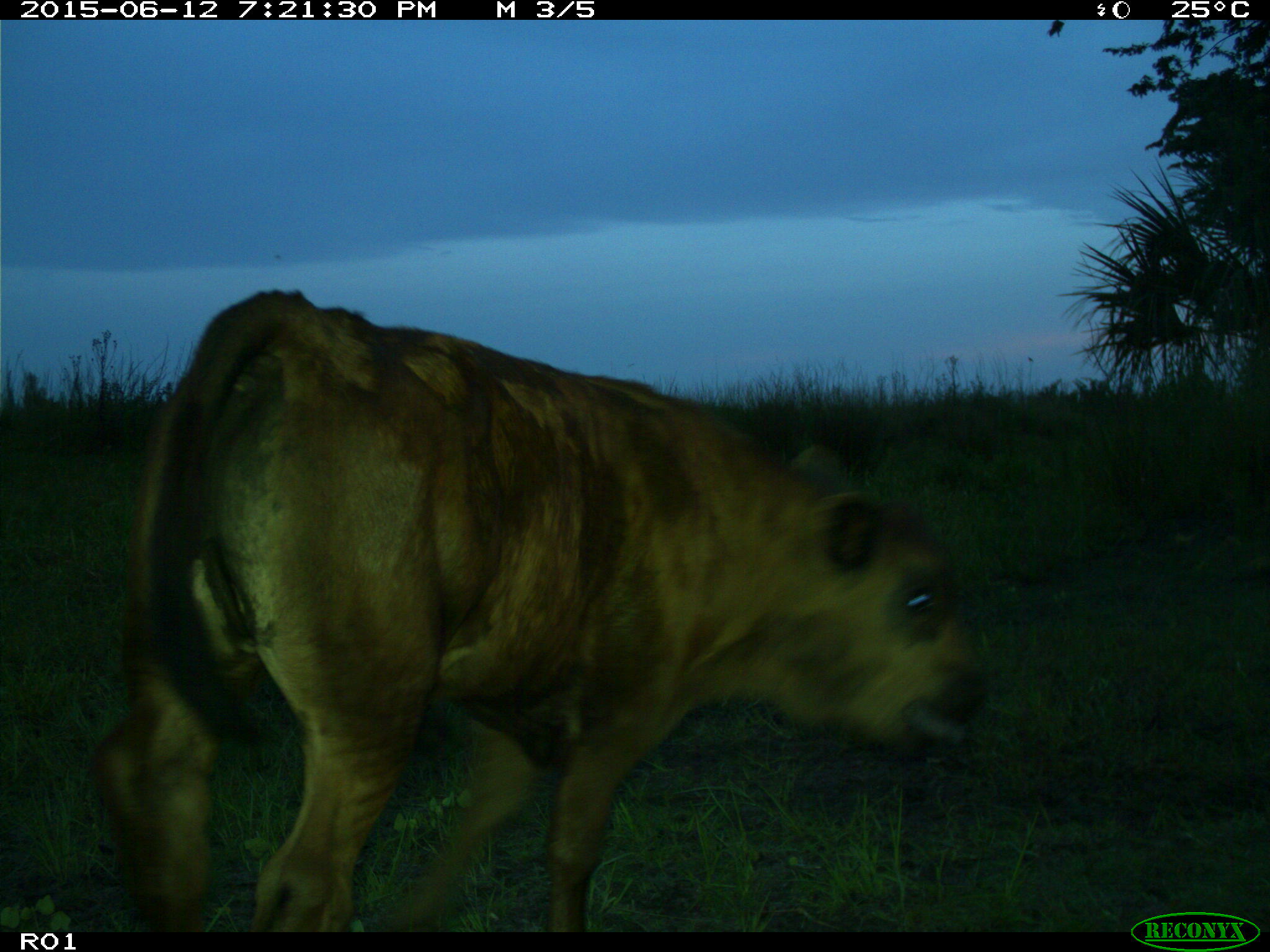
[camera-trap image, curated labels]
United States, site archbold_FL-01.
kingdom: Animalia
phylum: Chordata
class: Mammalia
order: Artiodactyla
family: Bovidae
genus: Bos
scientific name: Bos taurus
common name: domestic cow